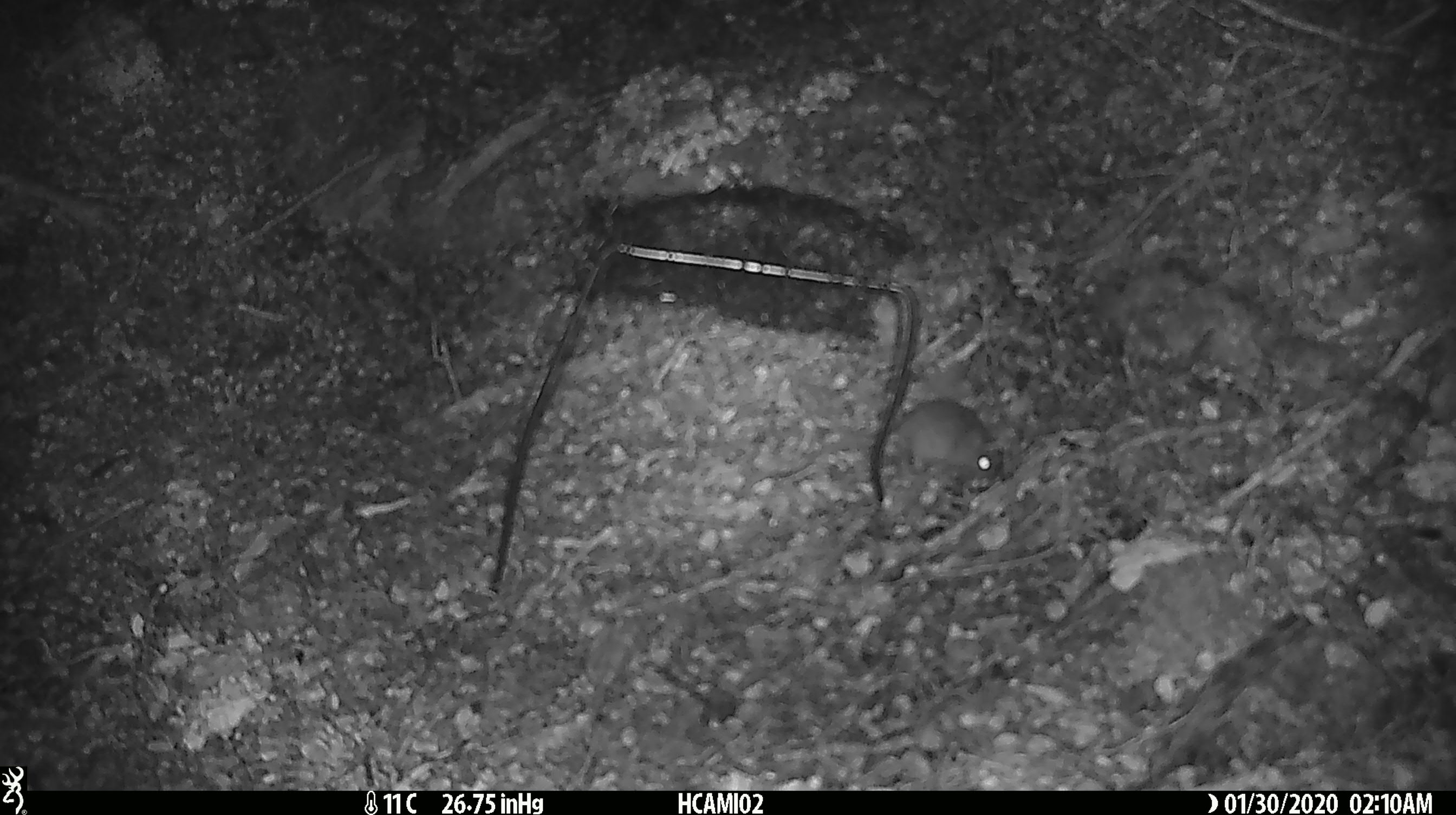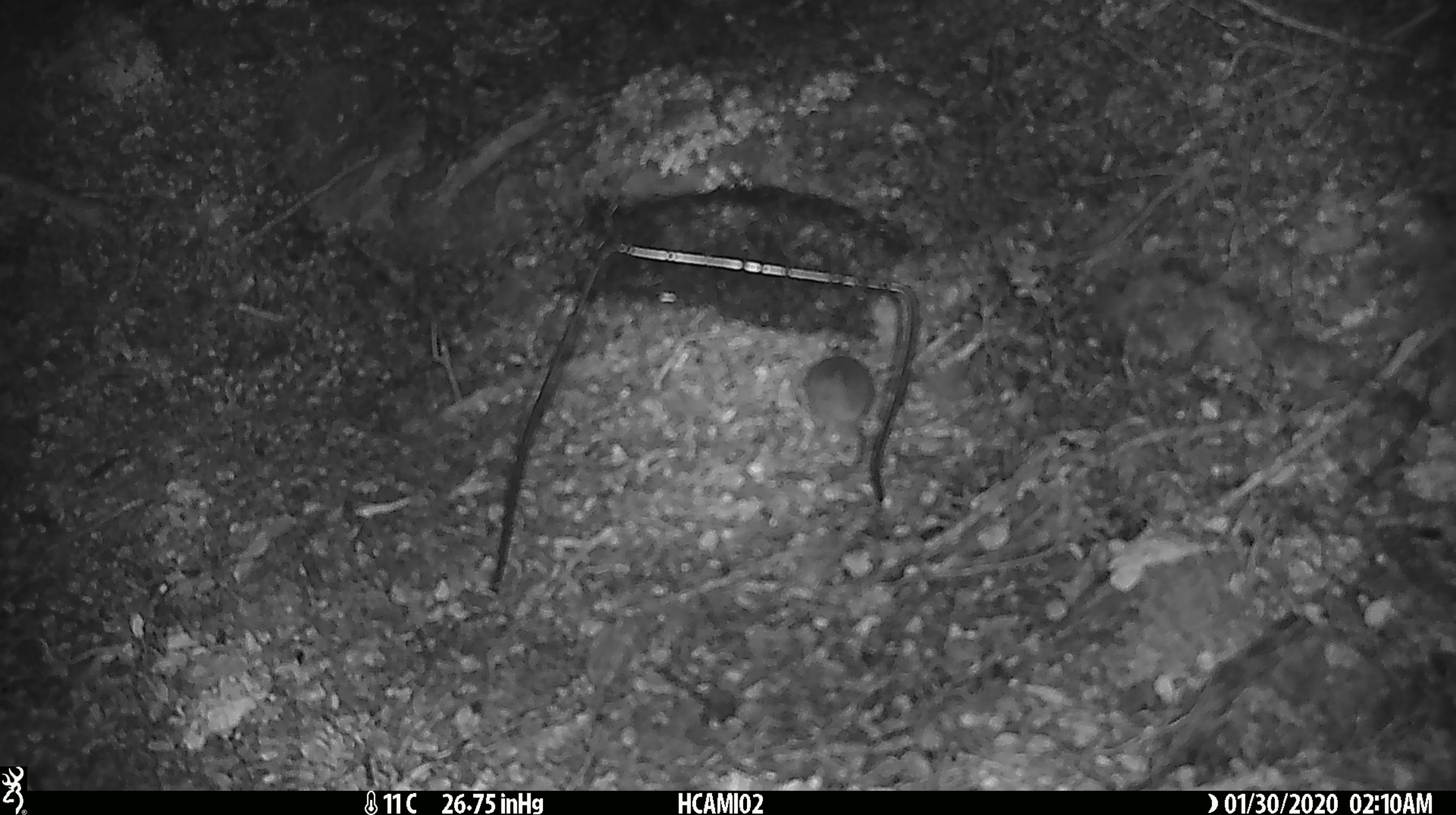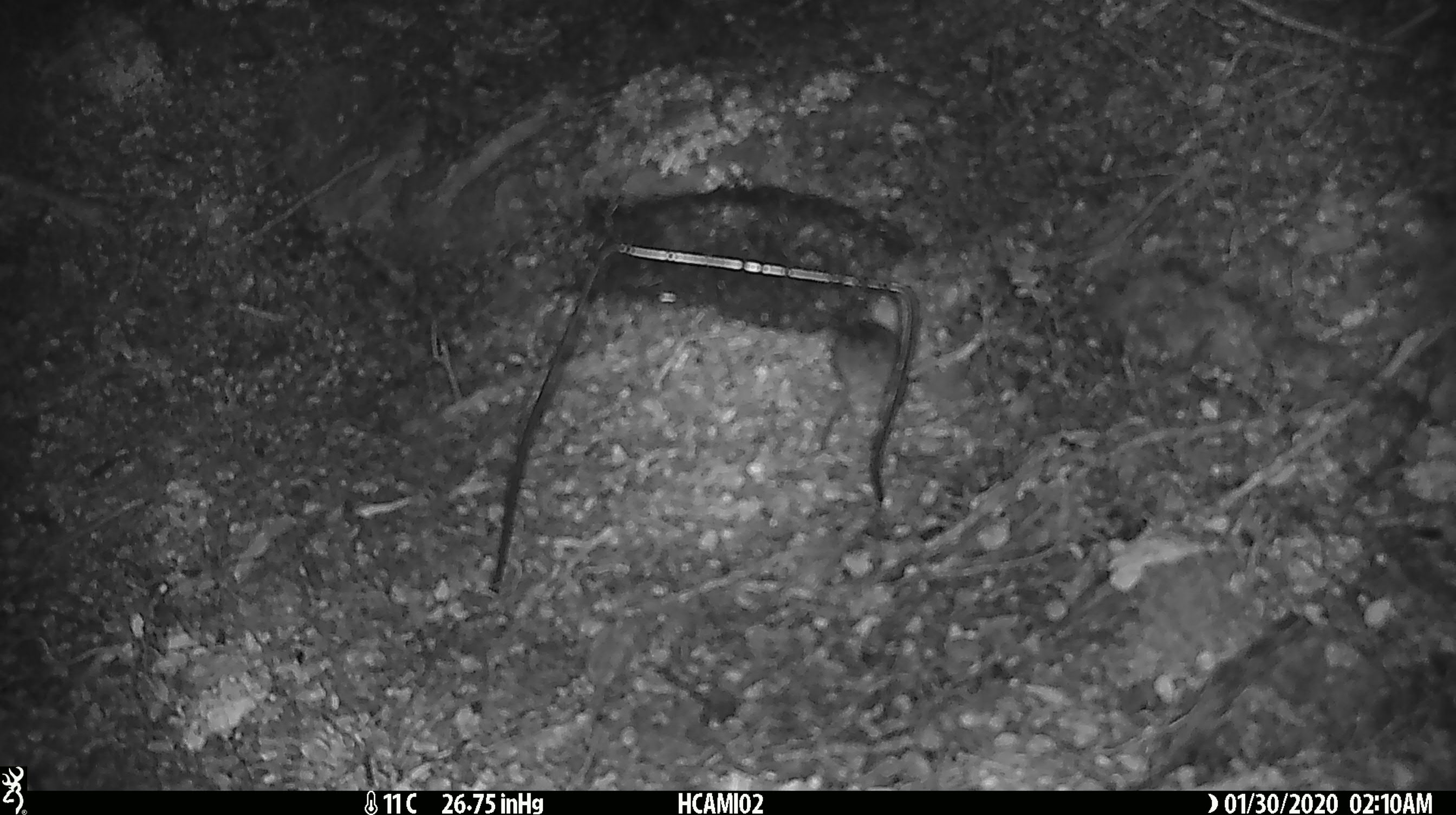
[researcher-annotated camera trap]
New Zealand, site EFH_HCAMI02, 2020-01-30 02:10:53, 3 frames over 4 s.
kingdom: Animalia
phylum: Chordata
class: Mammalia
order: Rodentia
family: Muridae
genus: Mus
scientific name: Mus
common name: mouse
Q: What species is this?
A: Mouse (Mus).